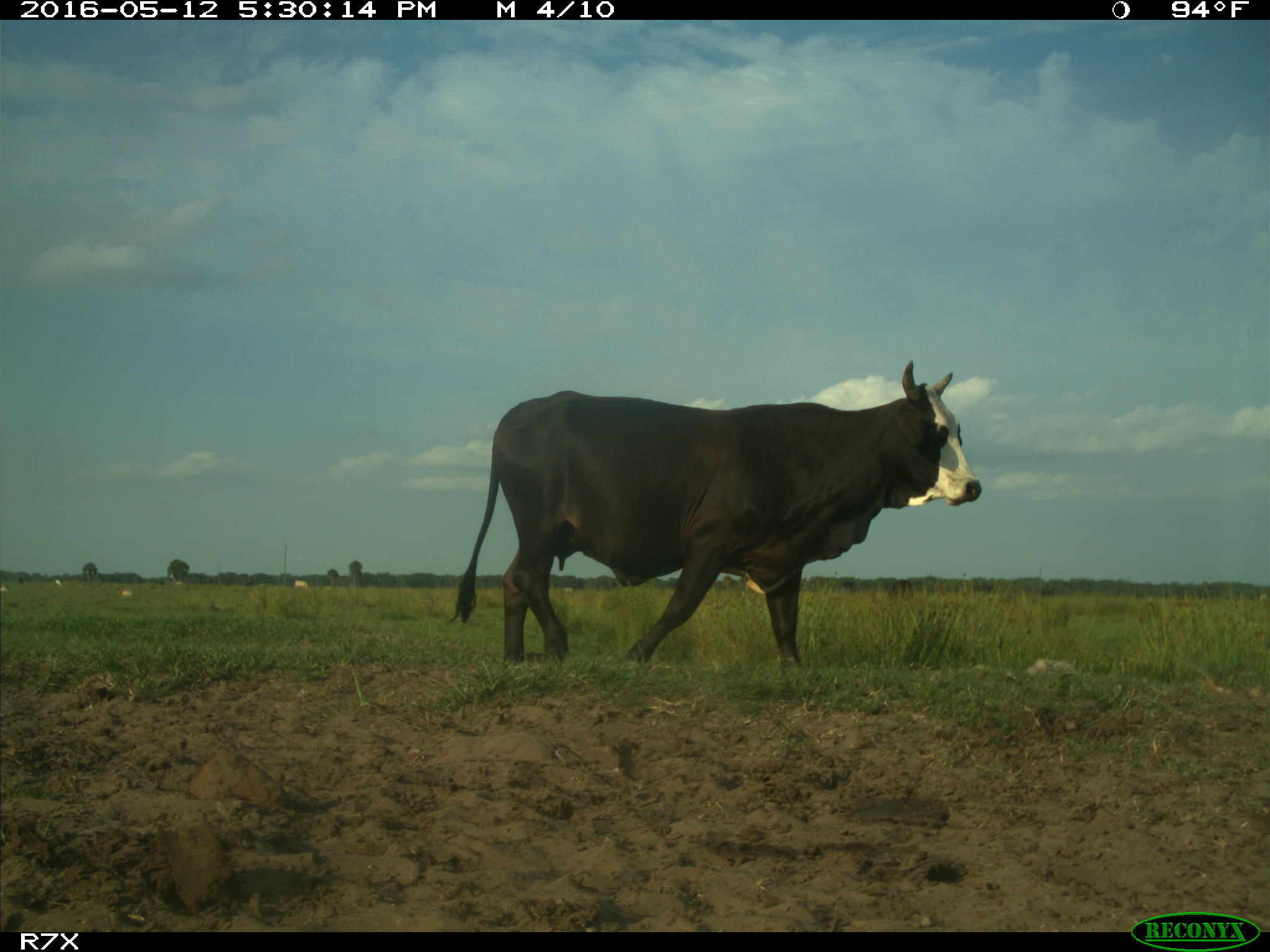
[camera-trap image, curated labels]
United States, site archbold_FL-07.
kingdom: Animalia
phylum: Chordata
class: Mammalia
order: Artiodactyla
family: Bovidae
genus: Bos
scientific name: Bos taurus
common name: domestic cow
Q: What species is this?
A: Bos taurus (domestic cow).